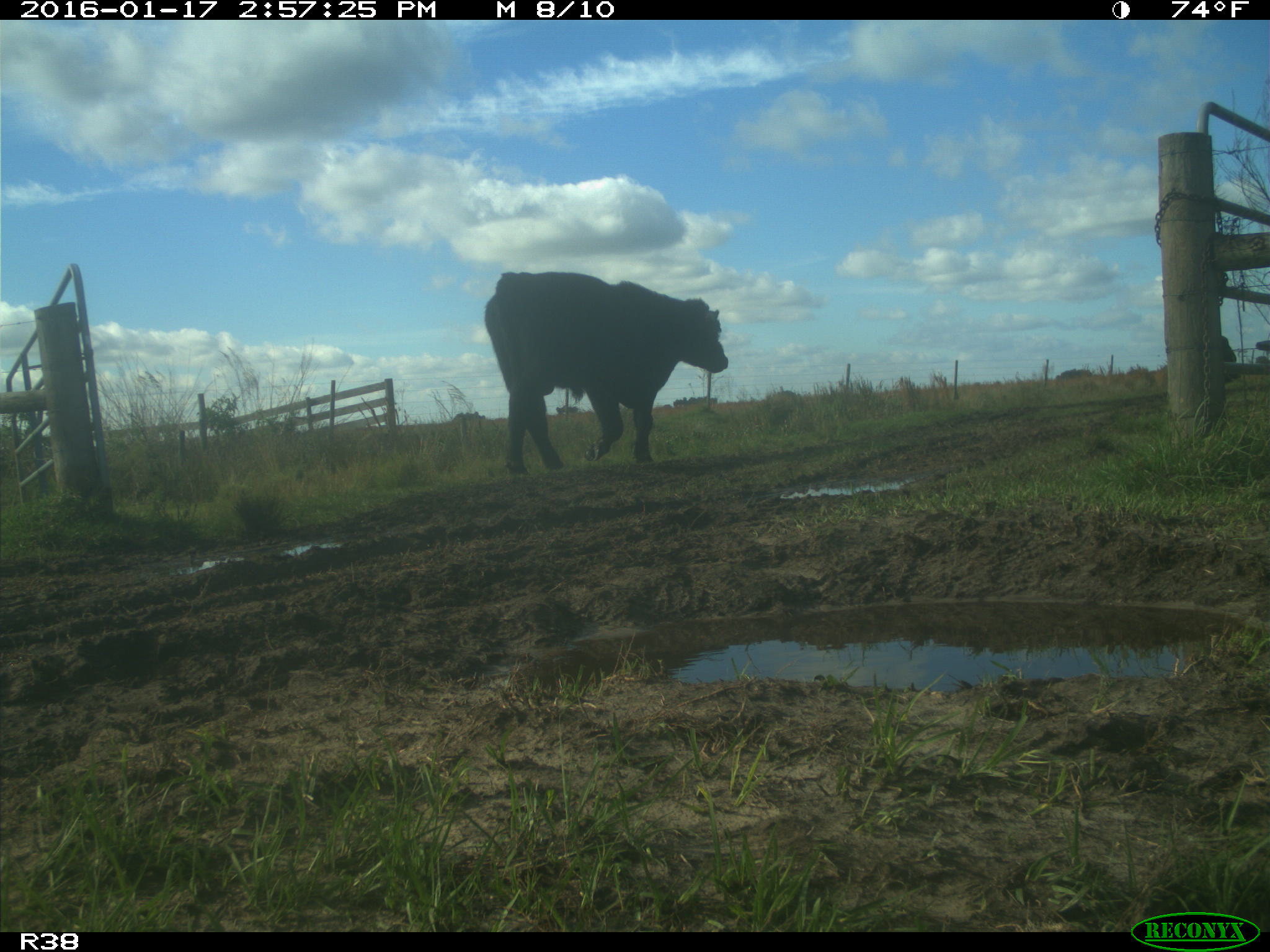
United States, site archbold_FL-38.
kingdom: Animalia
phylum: Chordata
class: Mammalia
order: Artiodactyla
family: Bovidae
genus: Bos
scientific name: Bos taurus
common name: domestic cow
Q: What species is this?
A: Bos taurus (domestic cow).